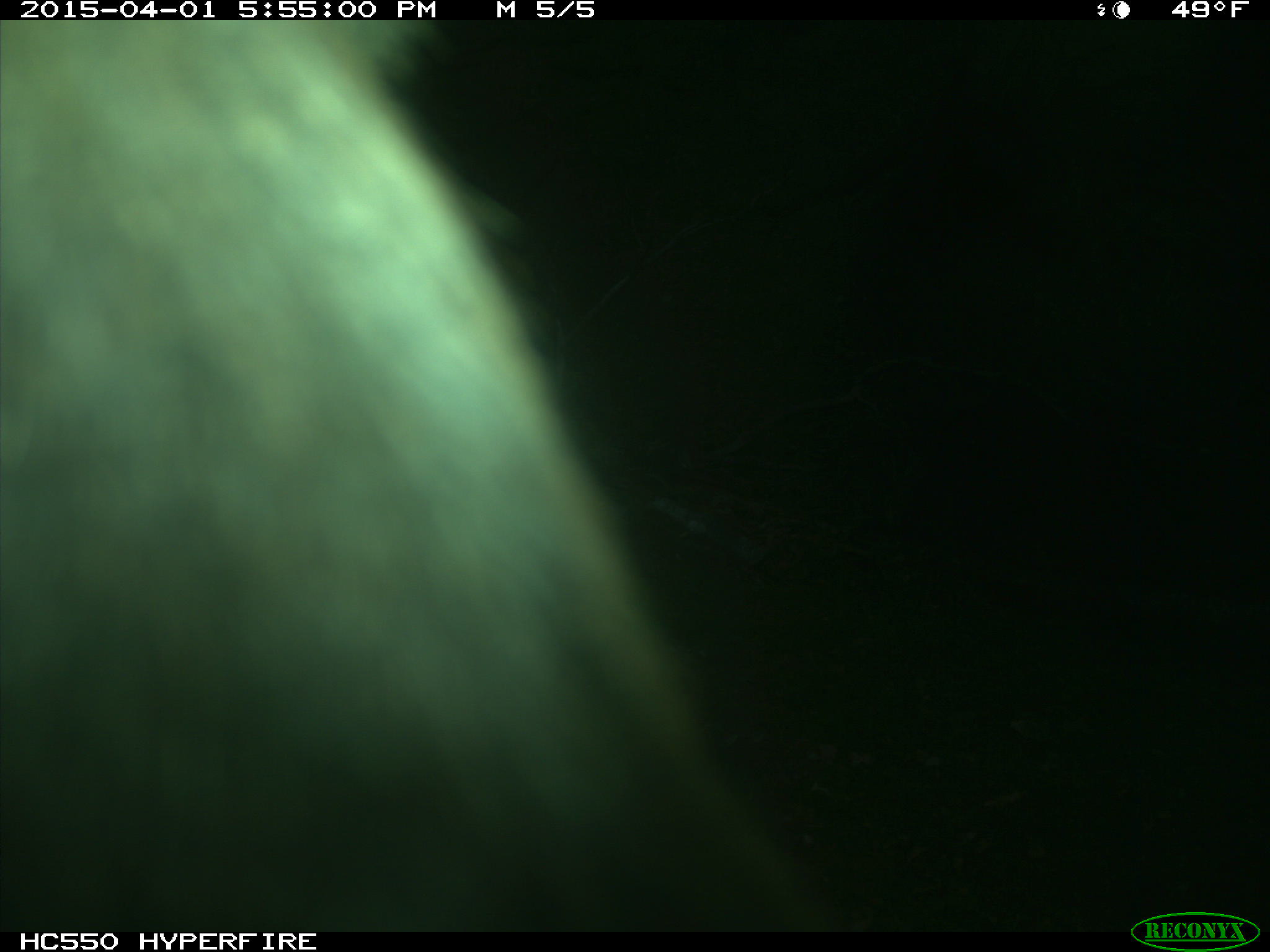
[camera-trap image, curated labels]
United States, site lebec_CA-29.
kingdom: Animalia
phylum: Chordata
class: Mammalia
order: Artiodactyla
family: Bovidae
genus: Bos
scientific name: Bos taurus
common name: domestic cow